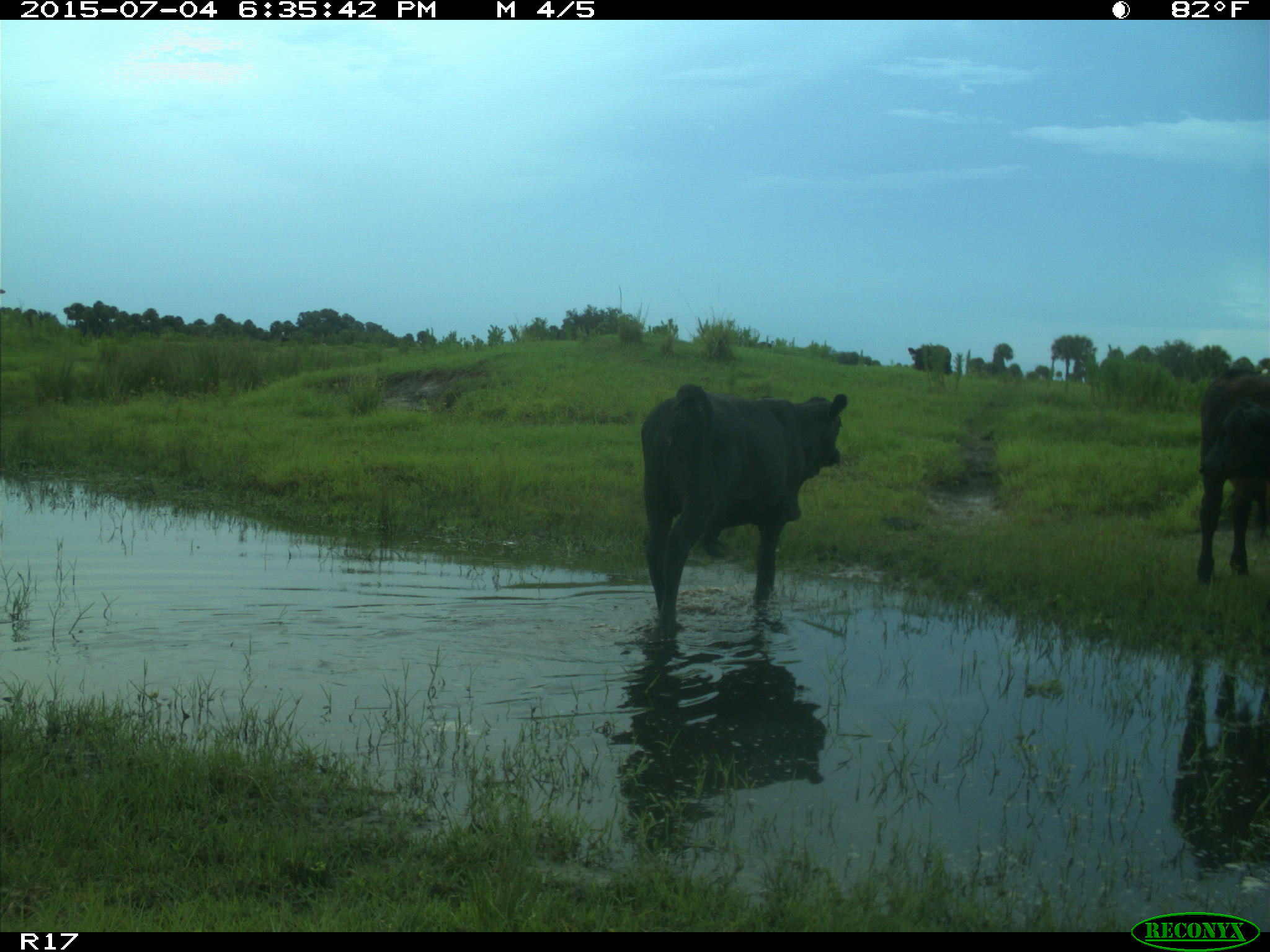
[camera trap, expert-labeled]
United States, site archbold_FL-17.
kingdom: Animalia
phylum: Chordata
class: Mammalia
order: Artiodactyla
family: Bovidae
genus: Bos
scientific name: Bos taurus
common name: domestic cow